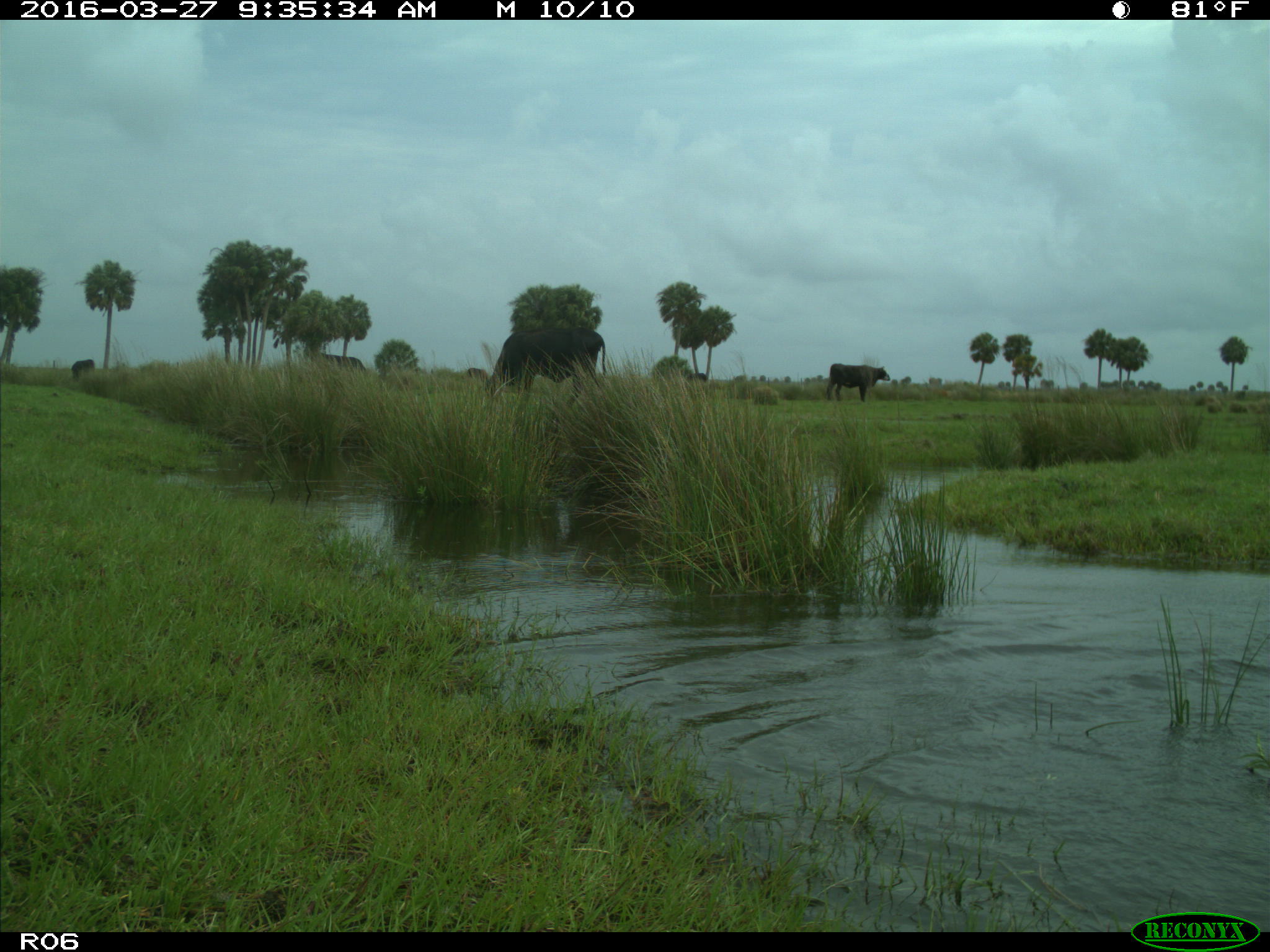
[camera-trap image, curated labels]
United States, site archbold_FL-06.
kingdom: Animalia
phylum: Chordata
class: Mammalia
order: Artiodactyla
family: Bovidae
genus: Bos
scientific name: Bos taurus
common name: domestic cow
Bos taurus (domestic cow).